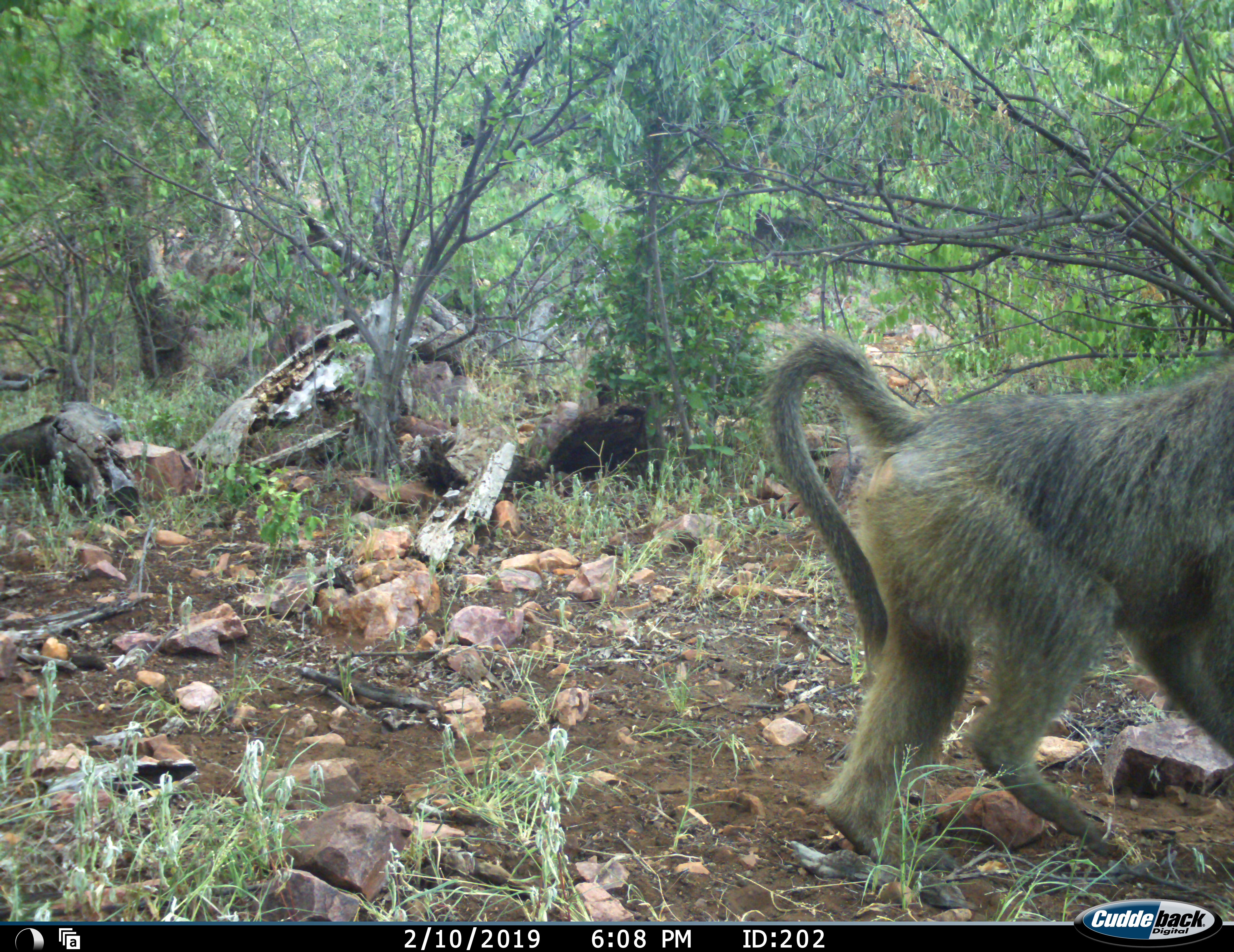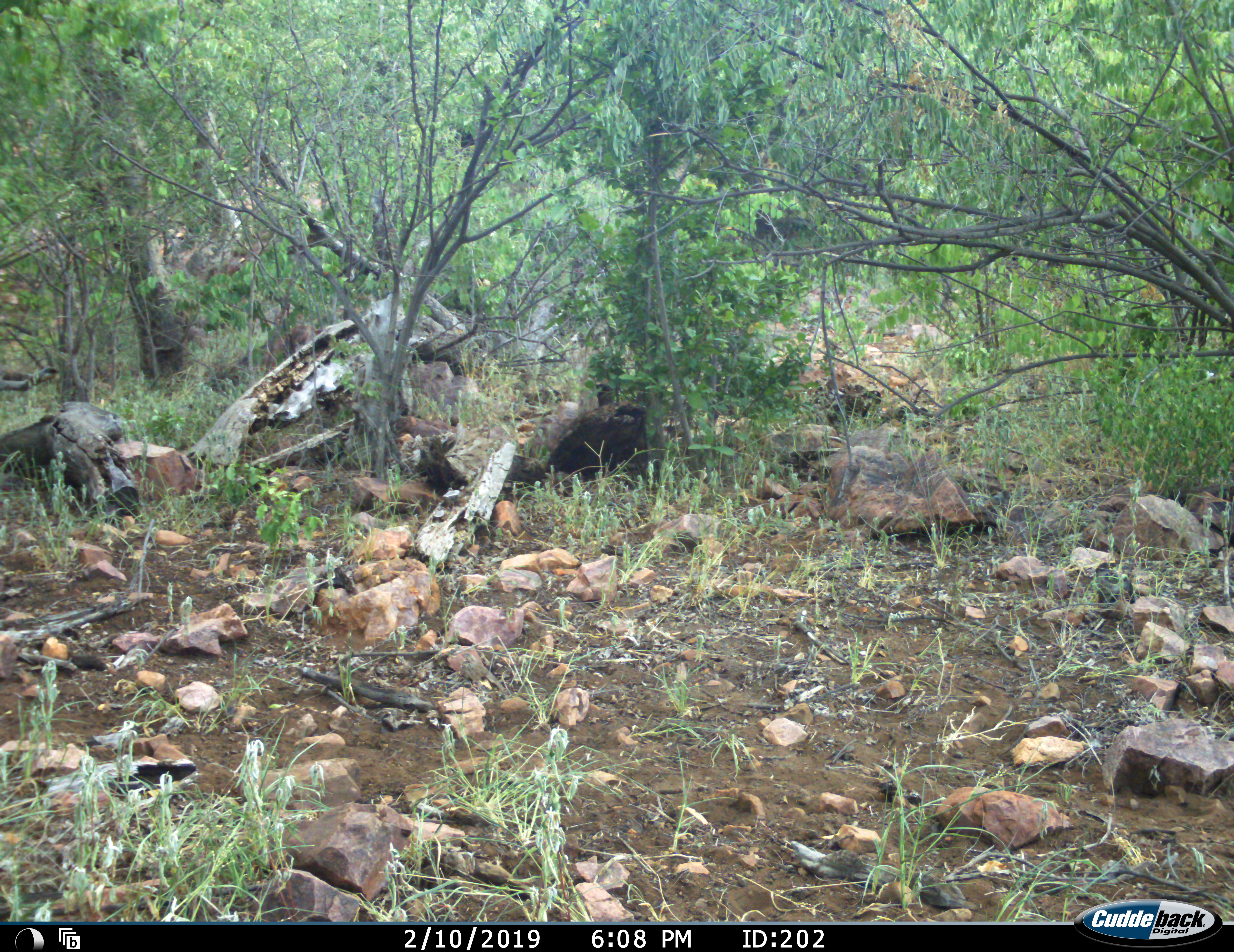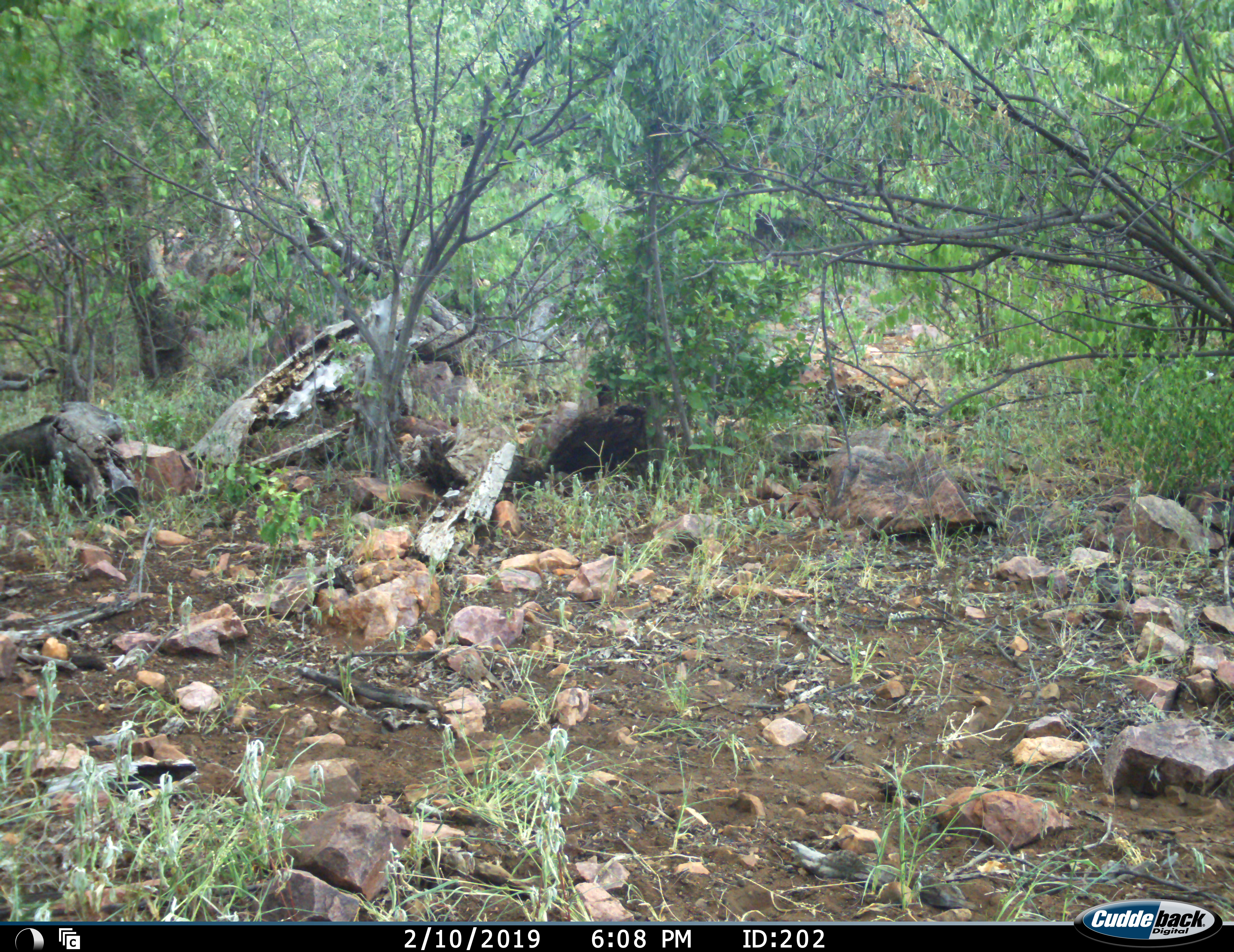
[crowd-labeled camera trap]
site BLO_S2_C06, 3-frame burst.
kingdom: Animalia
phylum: Chordata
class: Mammalia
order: Primates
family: Cercopithecidae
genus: Papio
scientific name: Papio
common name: baboon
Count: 1.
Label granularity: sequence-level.